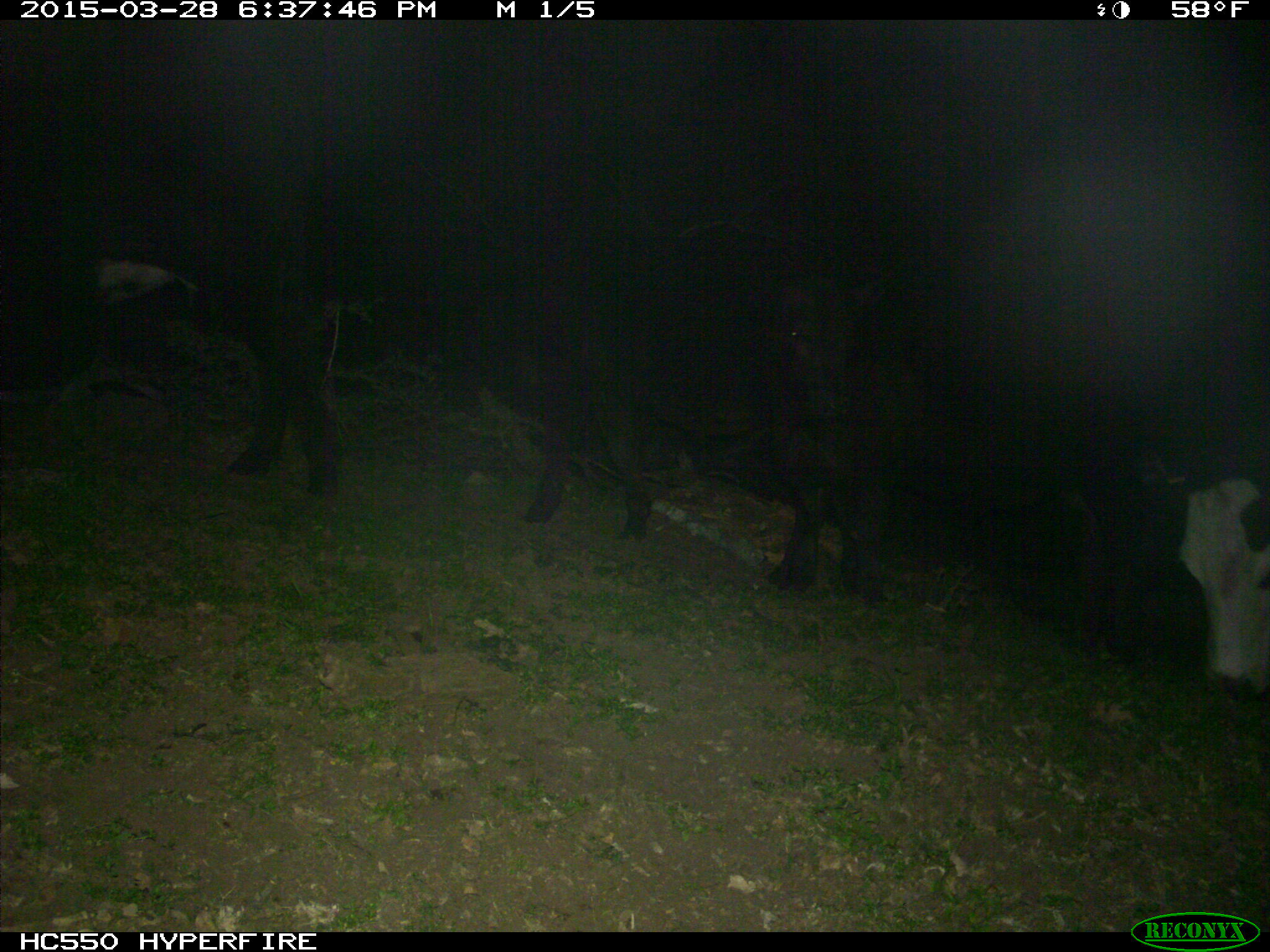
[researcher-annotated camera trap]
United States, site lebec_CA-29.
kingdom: Animalia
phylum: Chordata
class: Mammalia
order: Artiodactyla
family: Bovidae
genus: Bos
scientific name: Bos taurus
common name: domestic cow